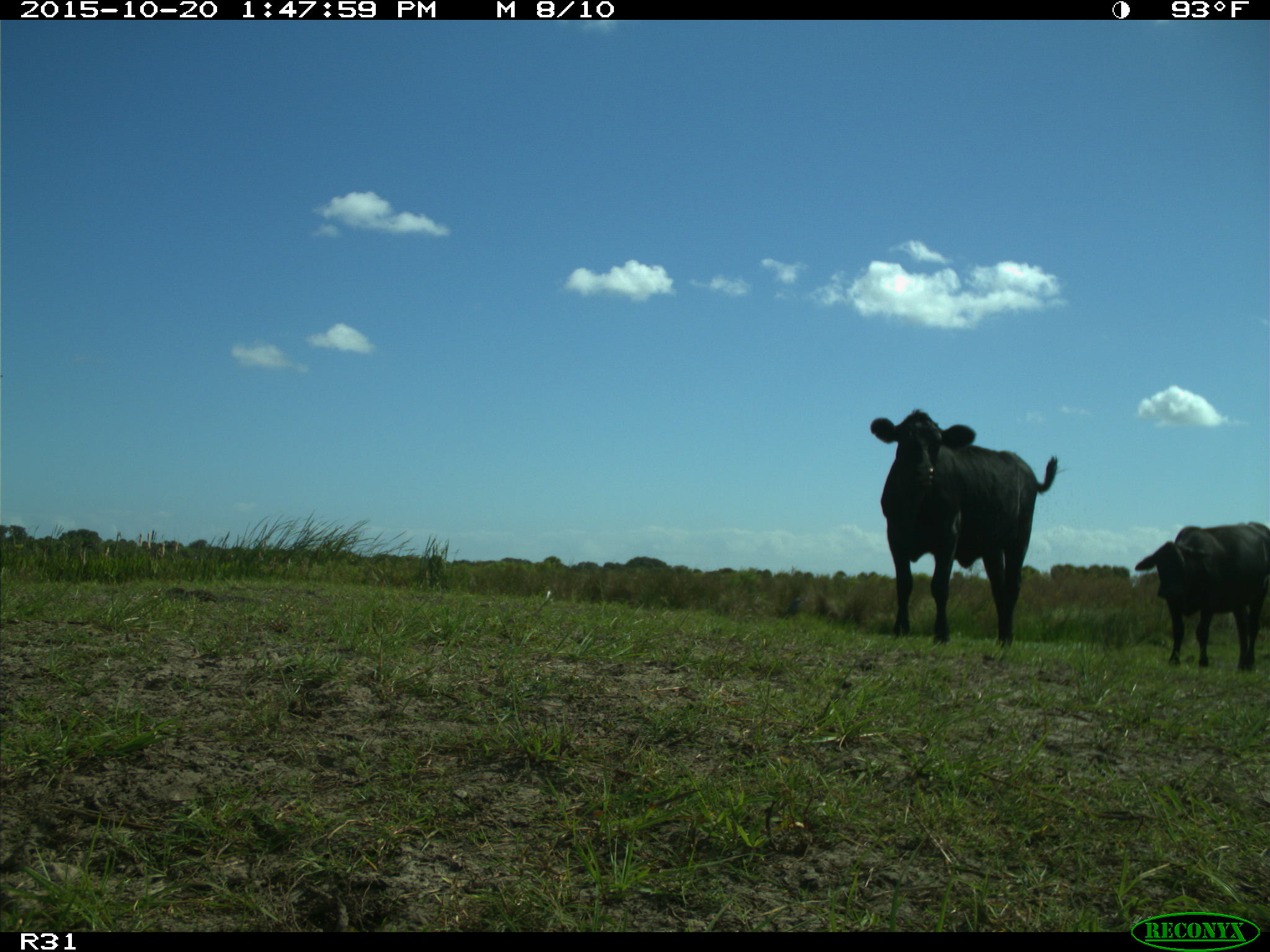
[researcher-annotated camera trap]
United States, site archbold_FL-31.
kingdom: Animalia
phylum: Chordata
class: Mammalia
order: Artiodactyla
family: Bovidae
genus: Bos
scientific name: Bos taurus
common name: domestic cow